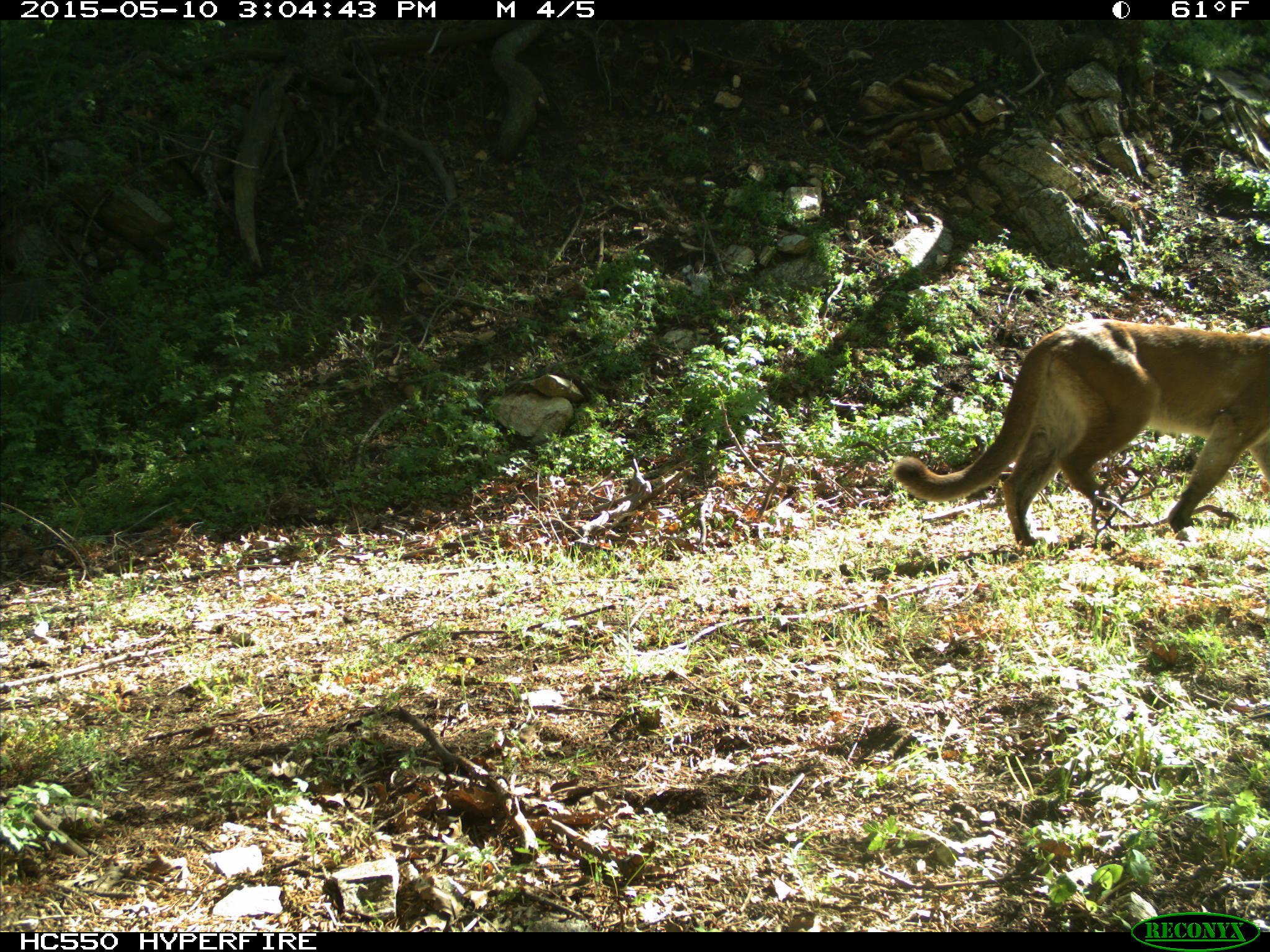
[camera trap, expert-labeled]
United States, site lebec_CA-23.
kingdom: Animalia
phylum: Chordata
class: Mammalia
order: Carnivora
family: Felidae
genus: Puma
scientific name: Puma concolor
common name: mountain lion